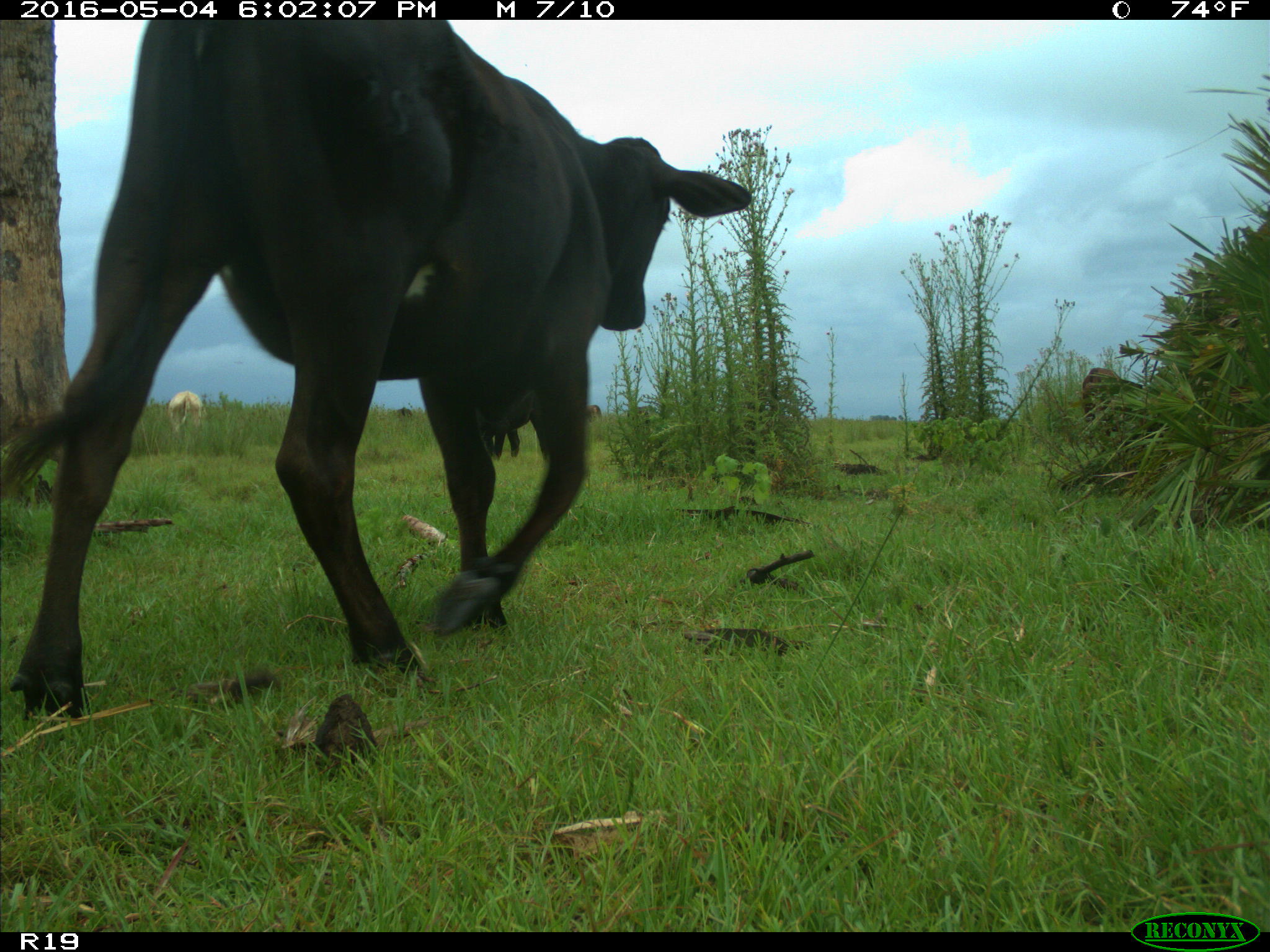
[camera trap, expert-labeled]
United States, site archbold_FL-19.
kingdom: Animalia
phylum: Chordata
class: Mammalia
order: Artiodactyla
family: Bovidae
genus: Bos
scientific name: Bos taurus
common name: domestic cow